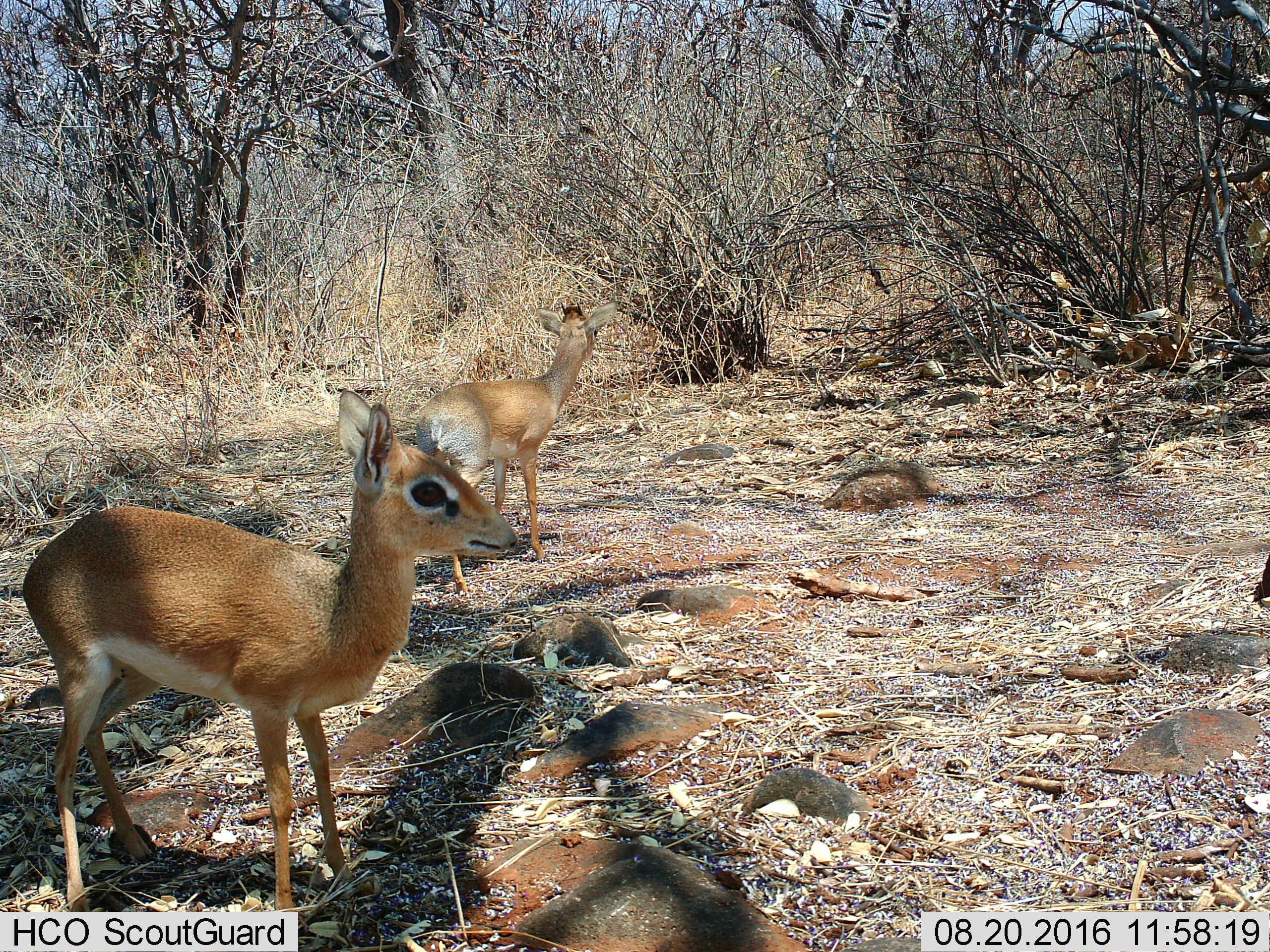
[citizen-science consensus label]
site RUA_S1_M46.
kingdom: Animalia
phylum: Chordata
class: Mammalia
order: Artiodactyla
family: Bovidae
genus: Madoqua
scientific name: Madoqua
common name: dik-dik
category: dikdik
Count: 2.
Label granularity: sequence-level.